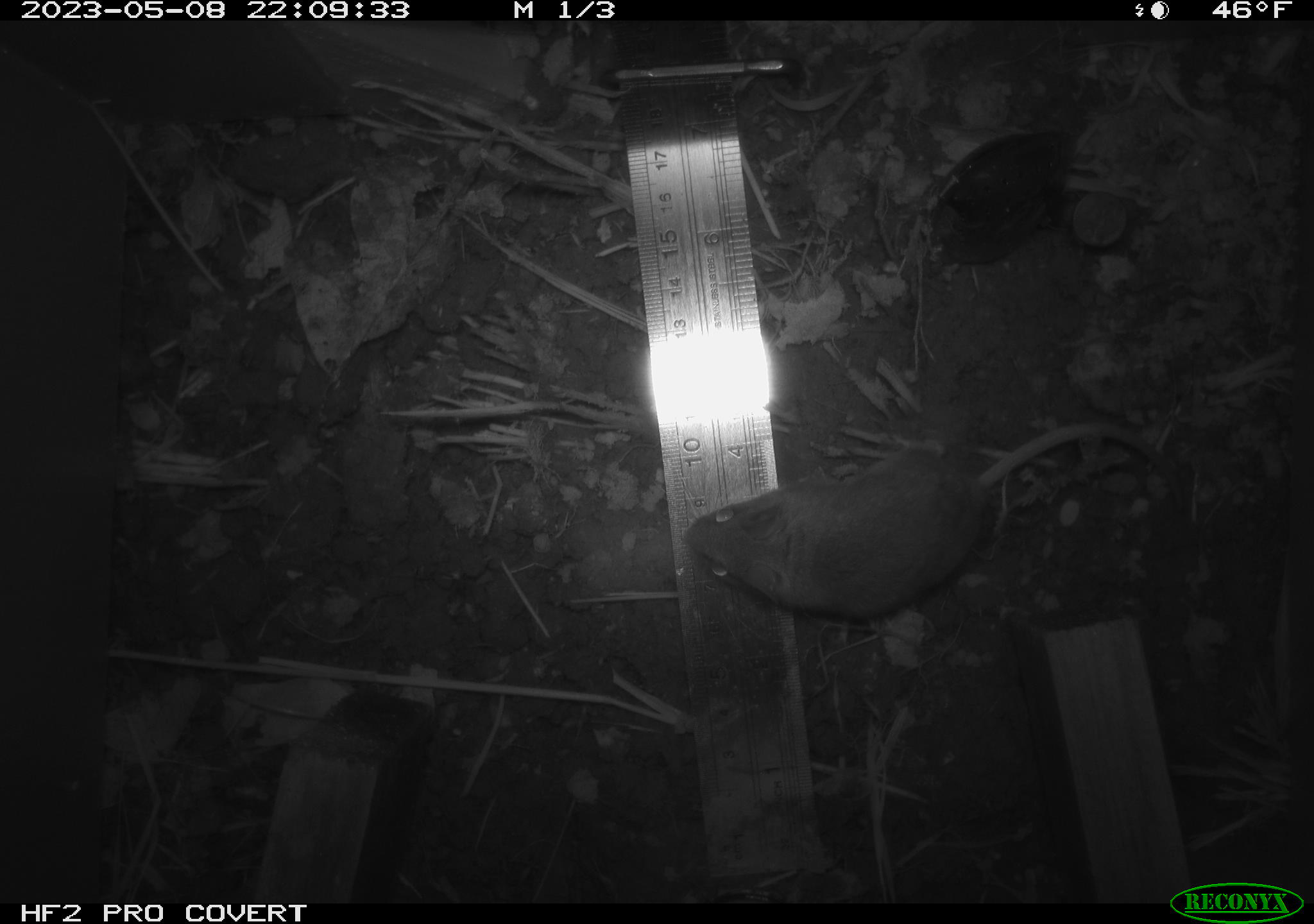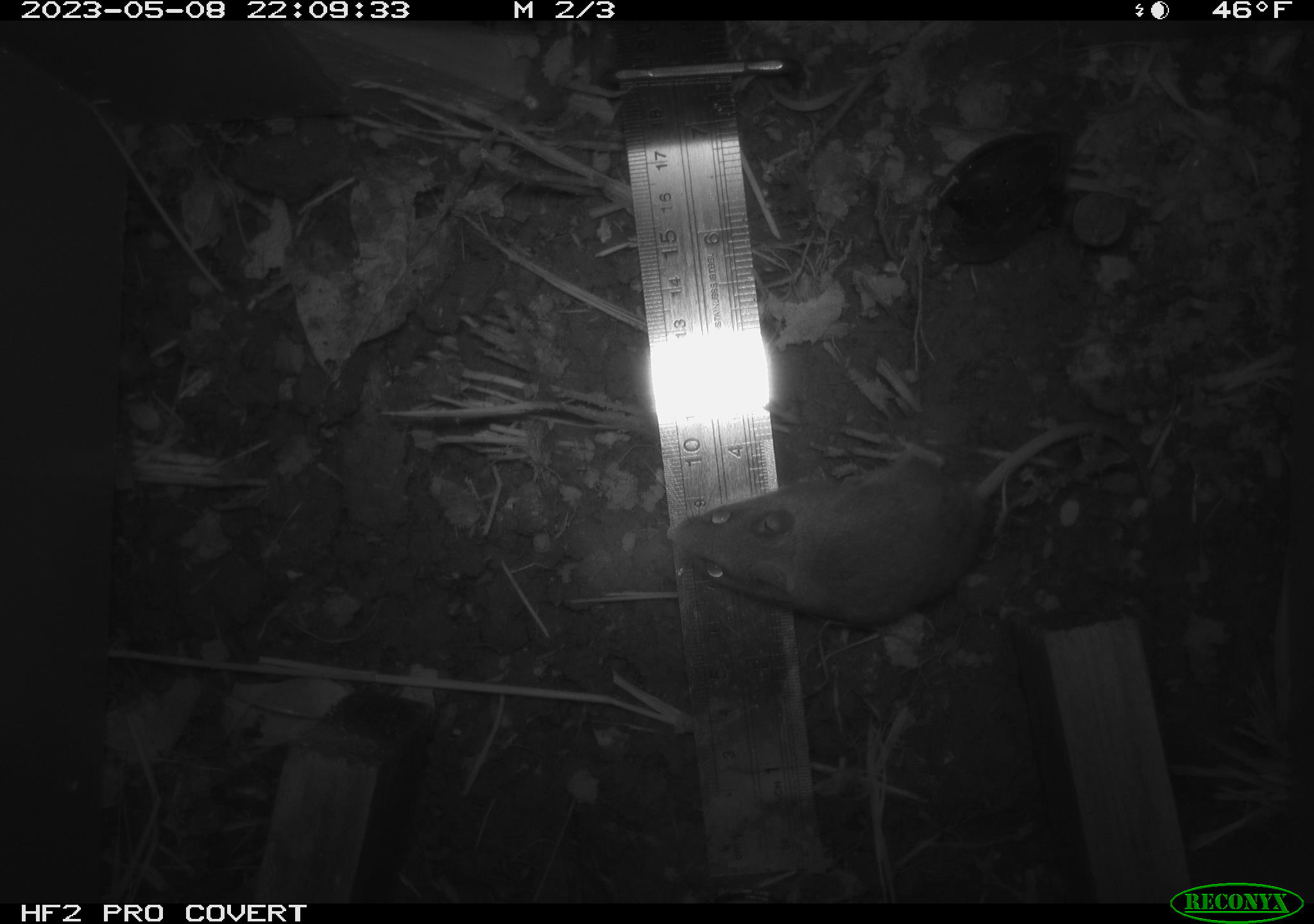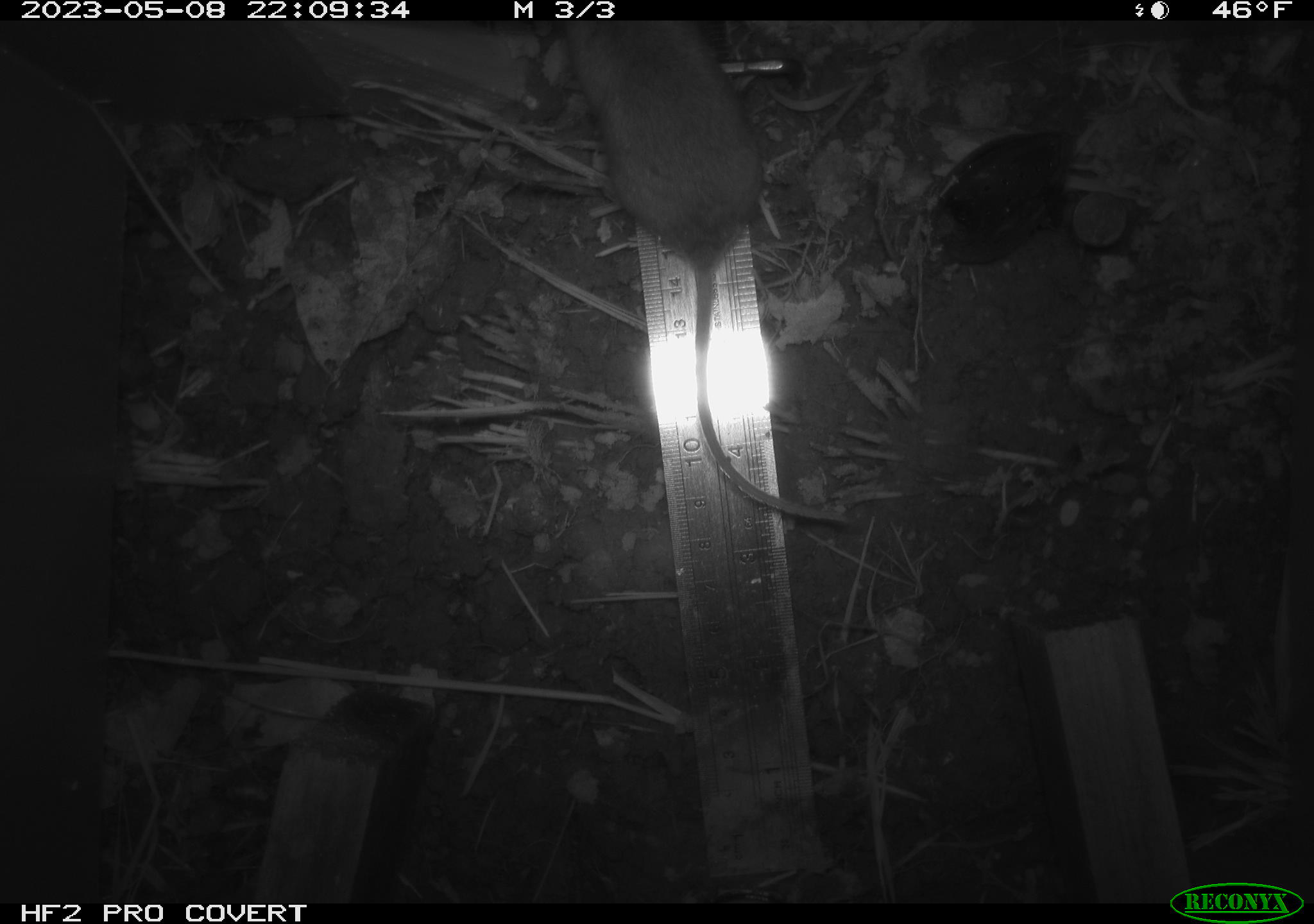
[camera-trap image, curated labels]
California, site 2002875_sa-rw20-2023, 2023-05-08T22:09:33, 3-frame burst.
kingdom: Animalia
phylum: Chordata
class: Mammalia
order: Rodentia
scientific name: Rodentia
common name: mouse species